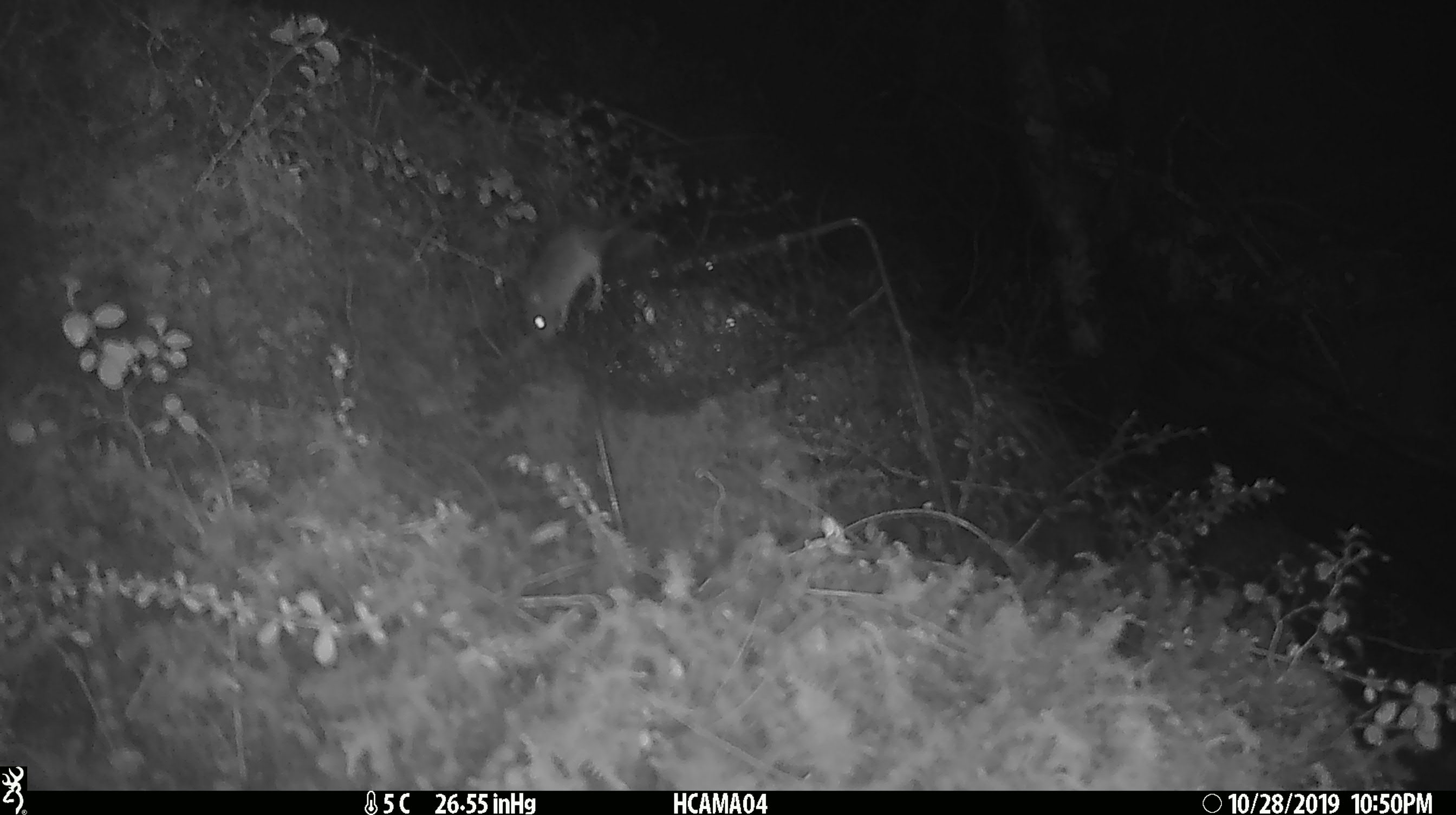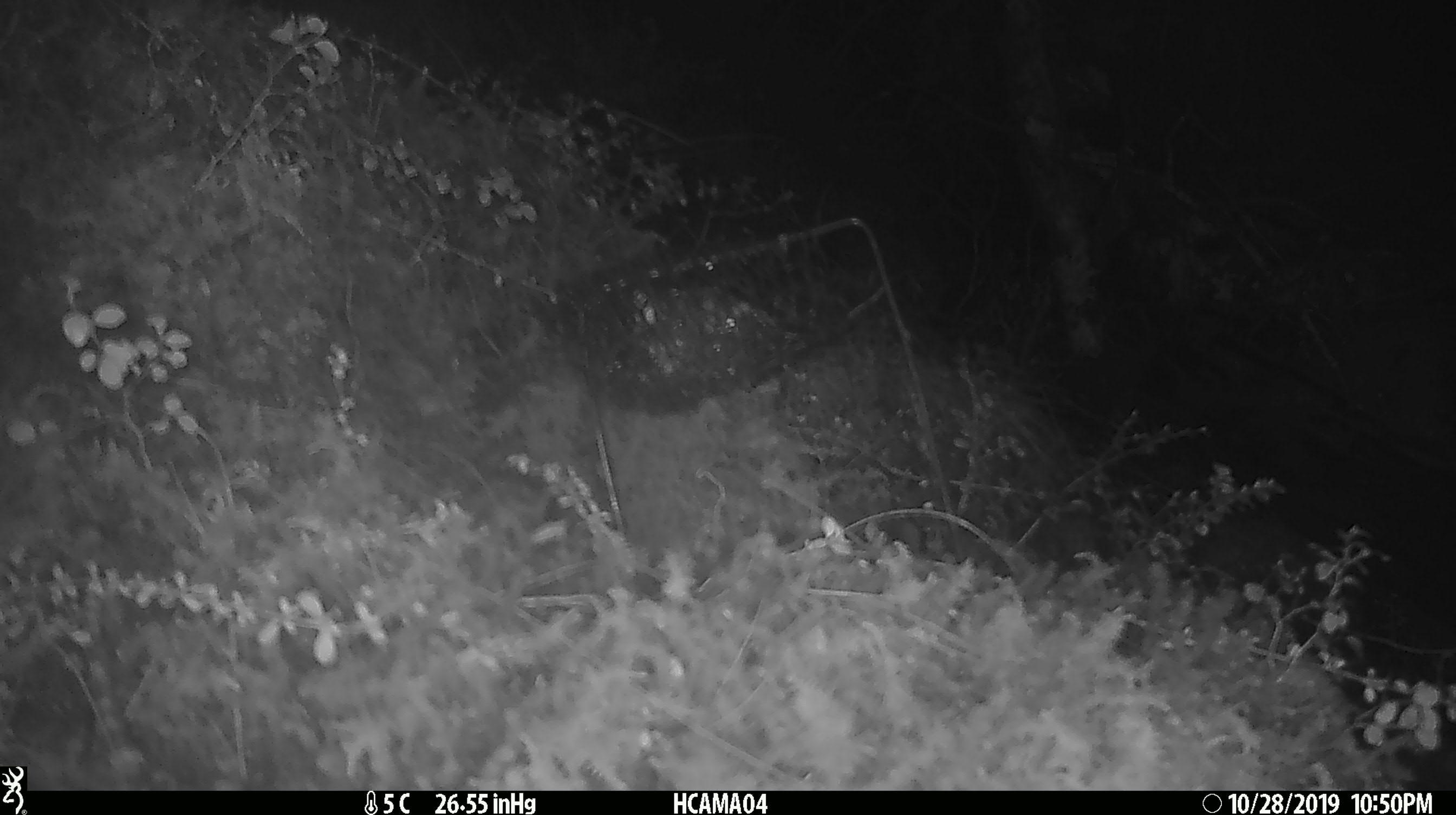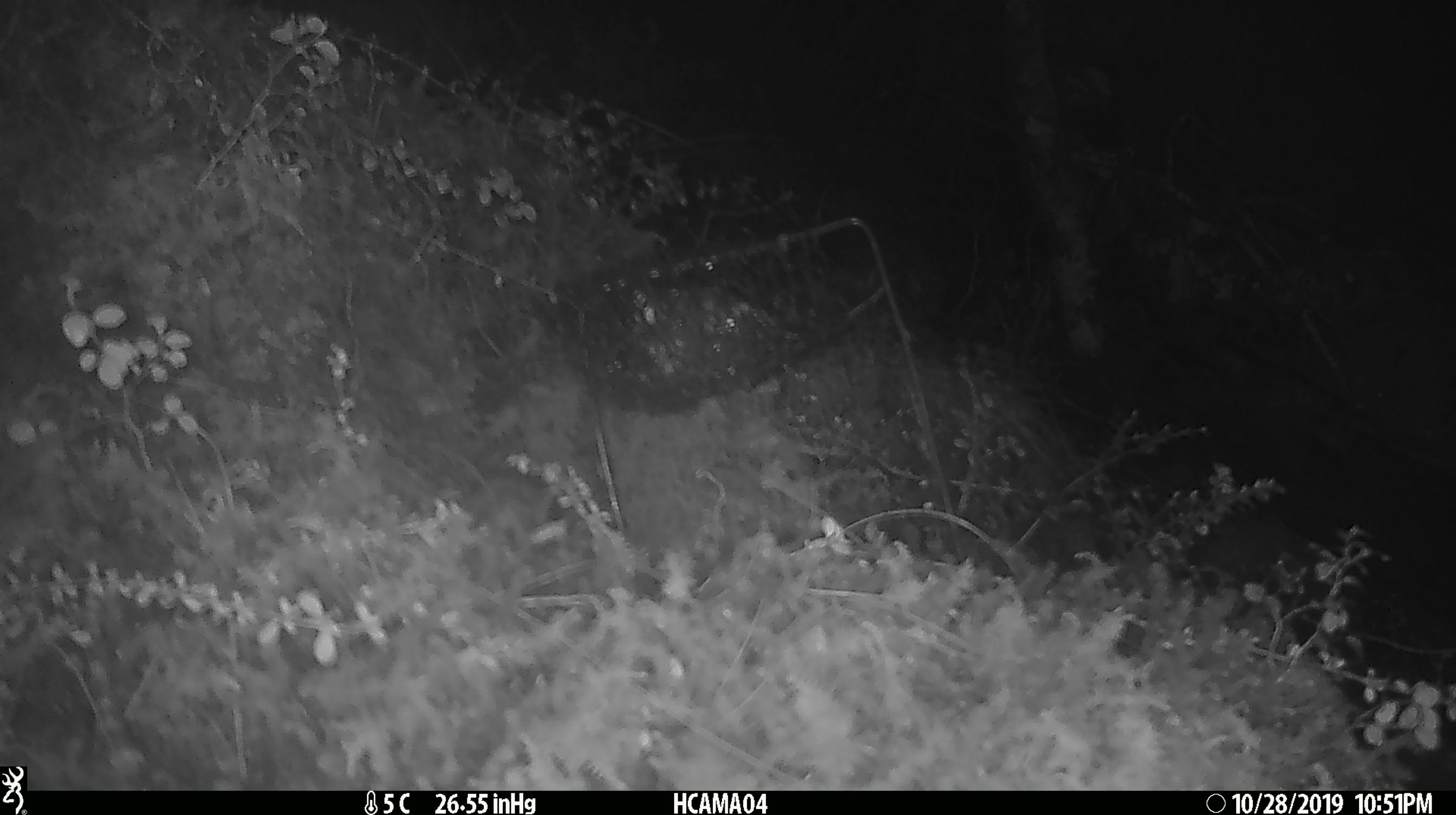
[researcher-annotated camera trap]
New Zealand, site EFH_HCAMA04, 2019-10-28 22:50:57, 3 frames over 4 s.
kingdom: Animalia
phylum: Chordata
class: Mammalia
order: Rodentia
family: Muridae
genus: Mus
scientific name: Mus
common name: mouse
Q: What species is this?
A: Mouse (Mus).